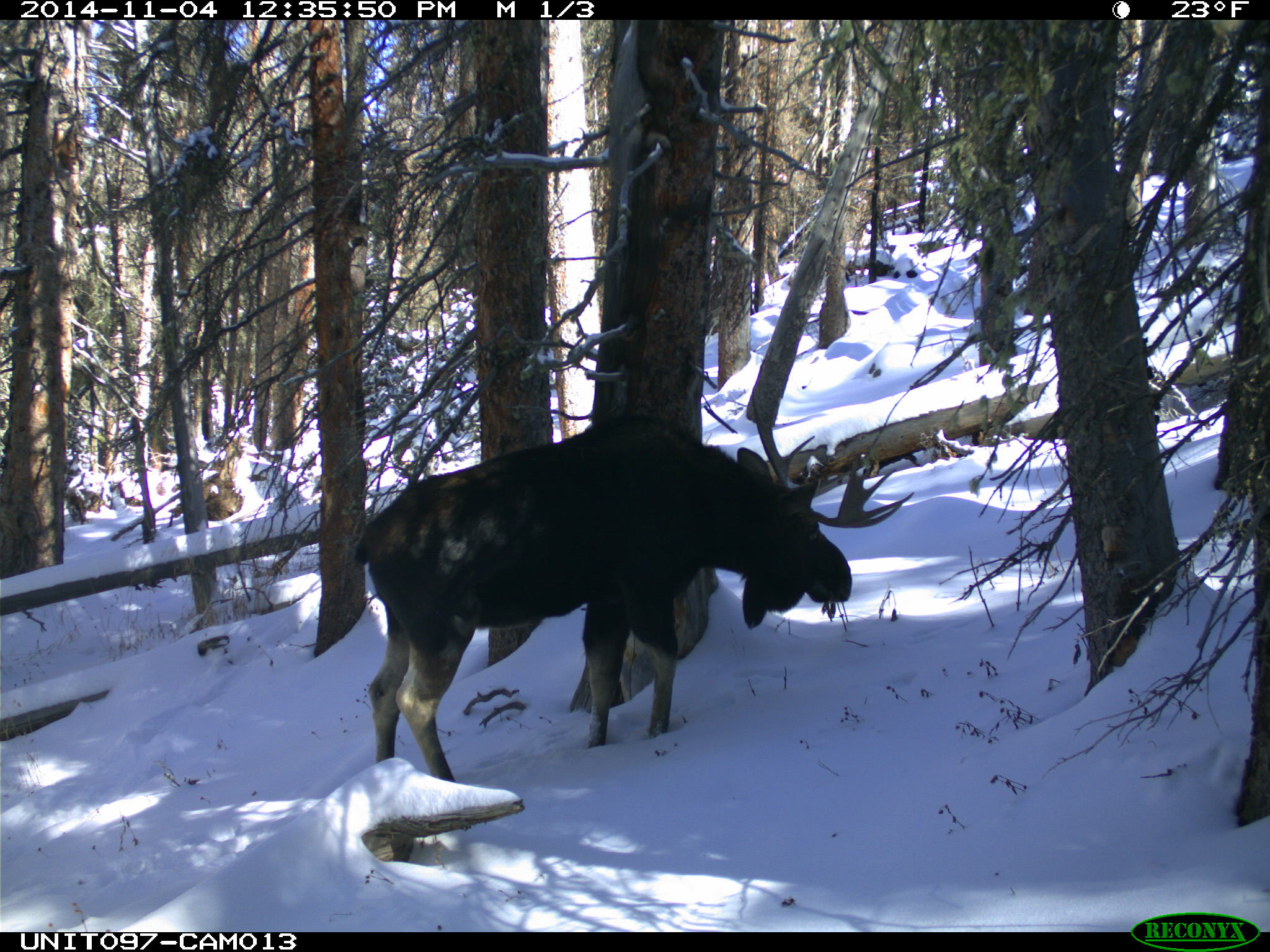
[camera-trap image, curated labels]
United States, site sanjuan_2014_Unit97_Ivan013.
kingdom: Animalia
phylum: Chordata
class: Mammalia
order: Artiodactyla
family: Cervidae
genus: Alces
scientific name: Alces alces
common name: moose